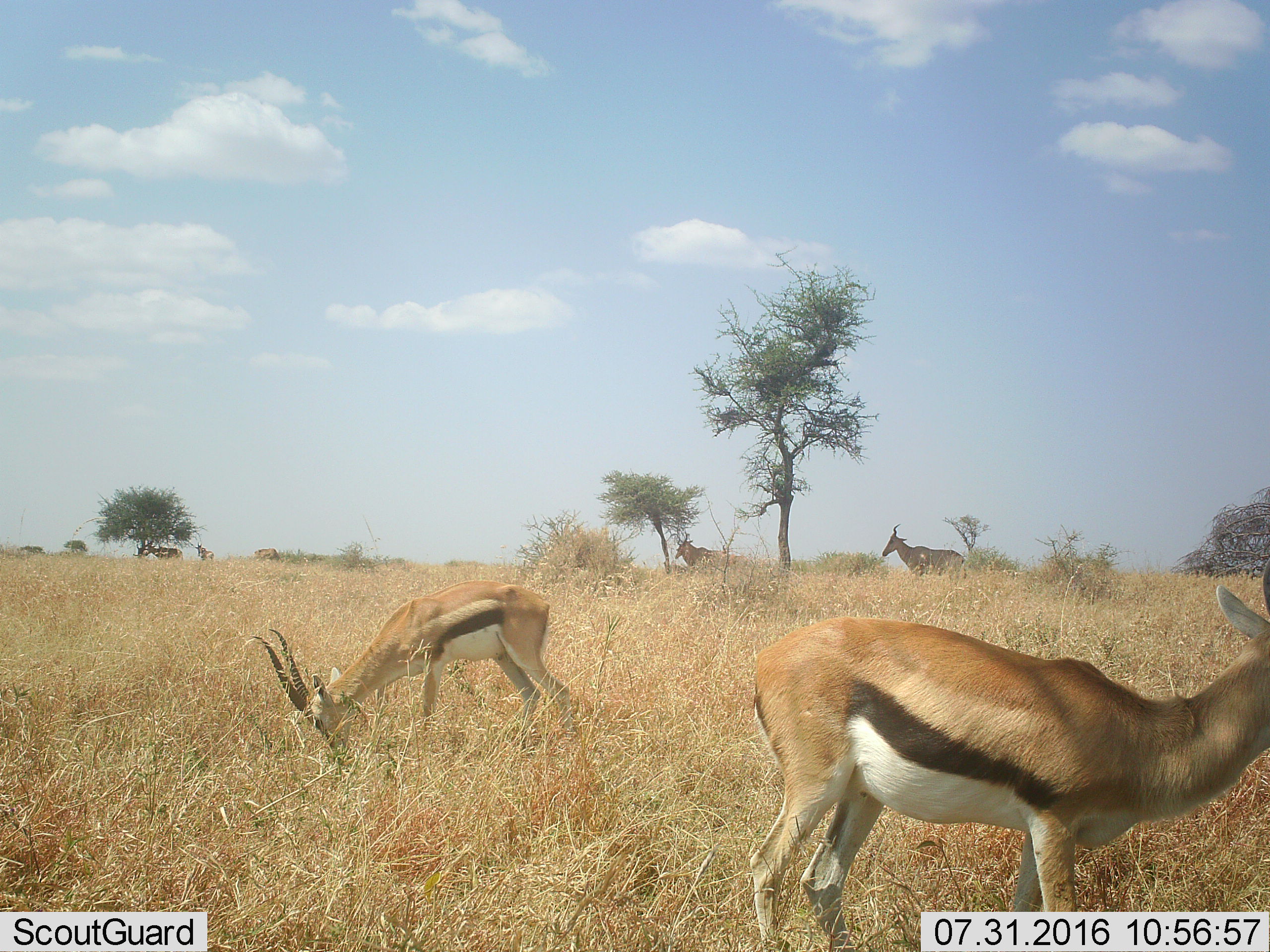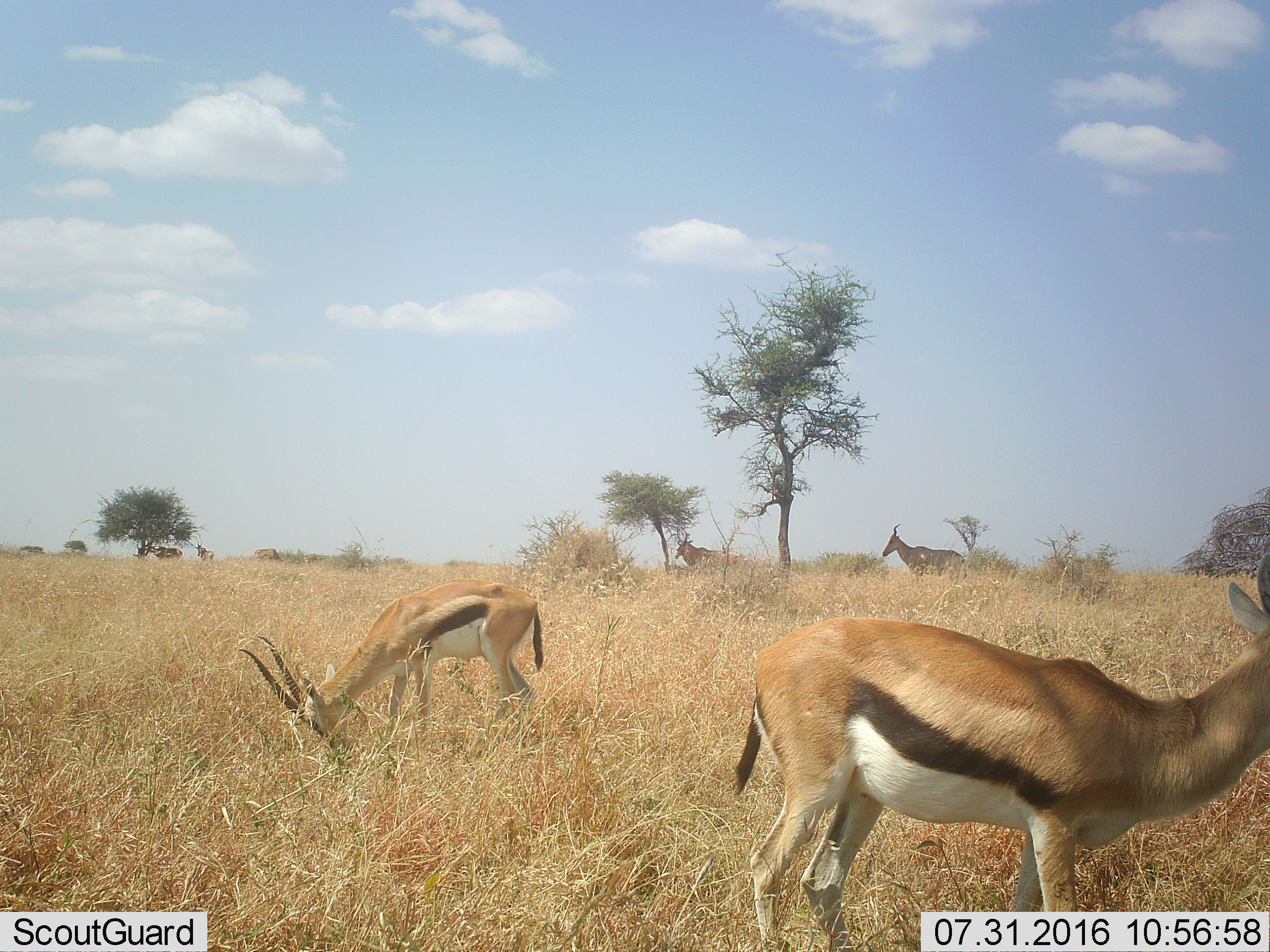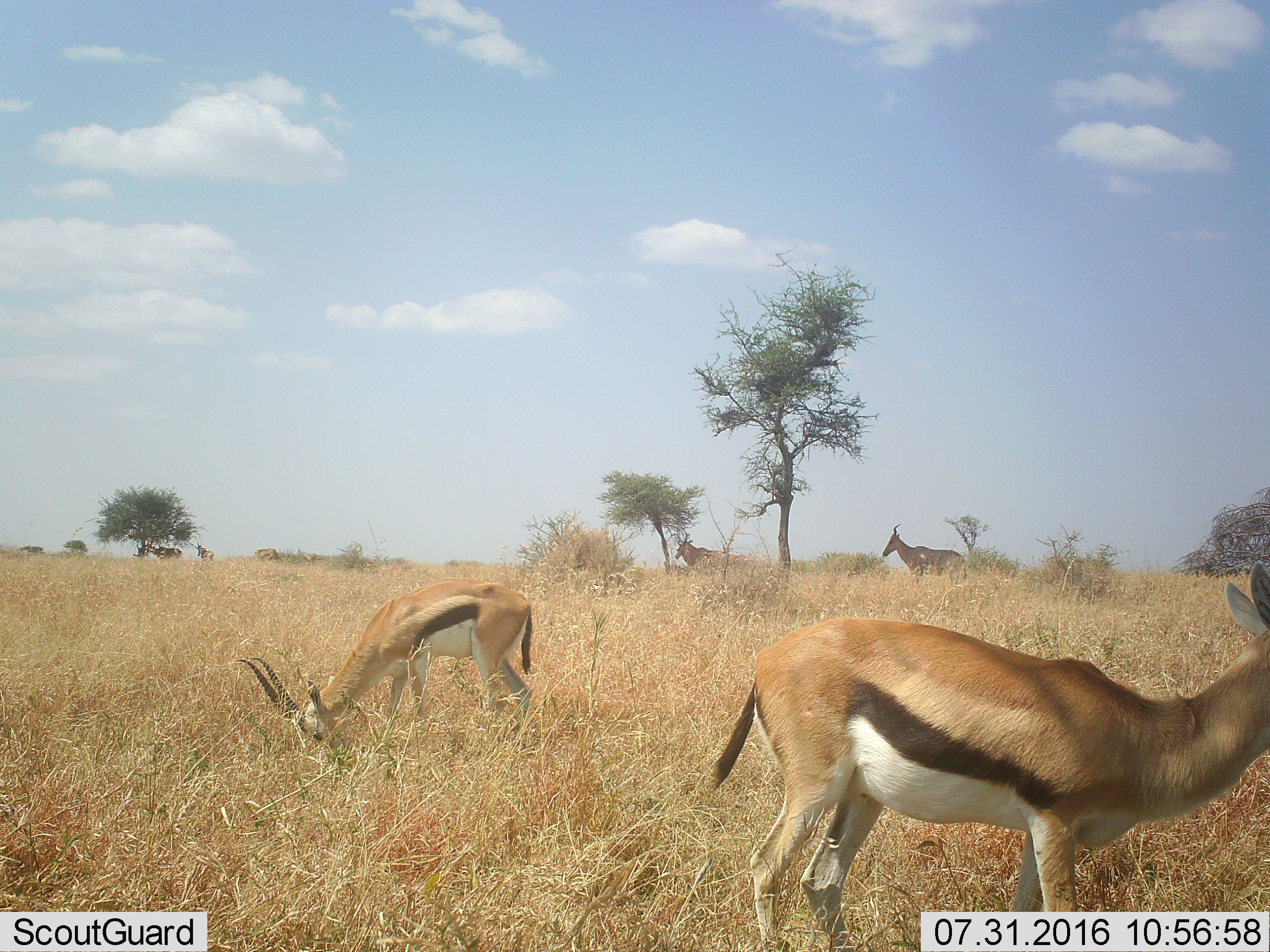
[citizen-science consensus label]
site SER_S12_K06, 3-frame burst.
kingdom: Animalia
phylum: Chordata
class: Mammalia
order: Artiodactyla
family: Bovidae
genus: Eudorcas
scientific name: Eudorcas thomsonii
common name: thomson's gazelle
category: gazellethomsons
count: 2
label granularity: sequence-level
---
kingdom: Animalia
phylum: Chordata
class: Mammalia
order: Artiodactyla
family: Bovidae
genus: Alcelaphus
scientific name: Alcelaphus buselaphus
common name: hartebeest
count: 5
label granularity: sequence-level